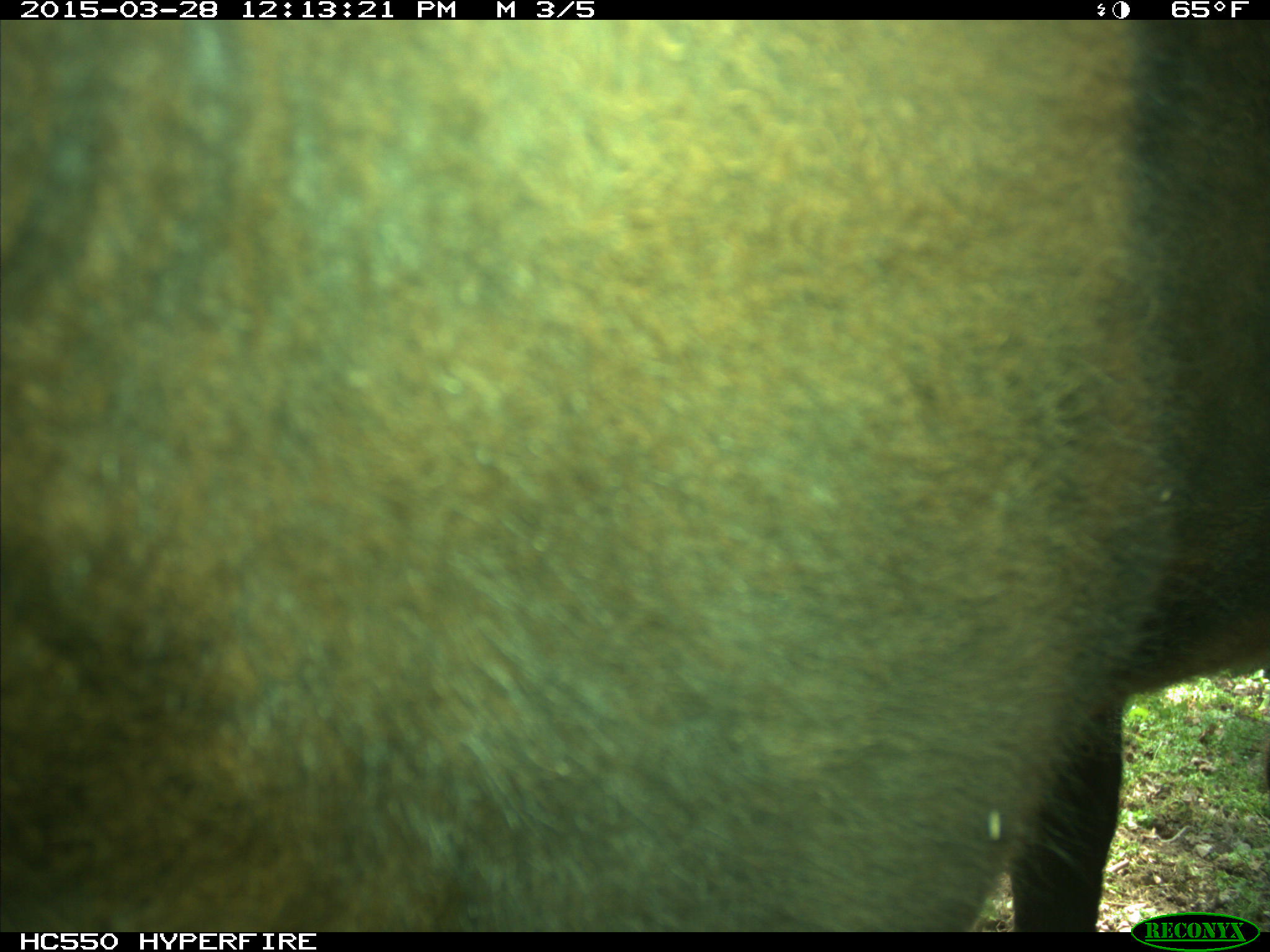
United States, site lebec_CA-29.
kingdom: Animalia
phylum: Chordata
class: Mammalia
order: Artiodactyla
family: Bovidae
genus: Bos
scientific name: Bos taurus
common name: domestic cow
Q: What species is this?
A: Bos taurus (domestic cow).